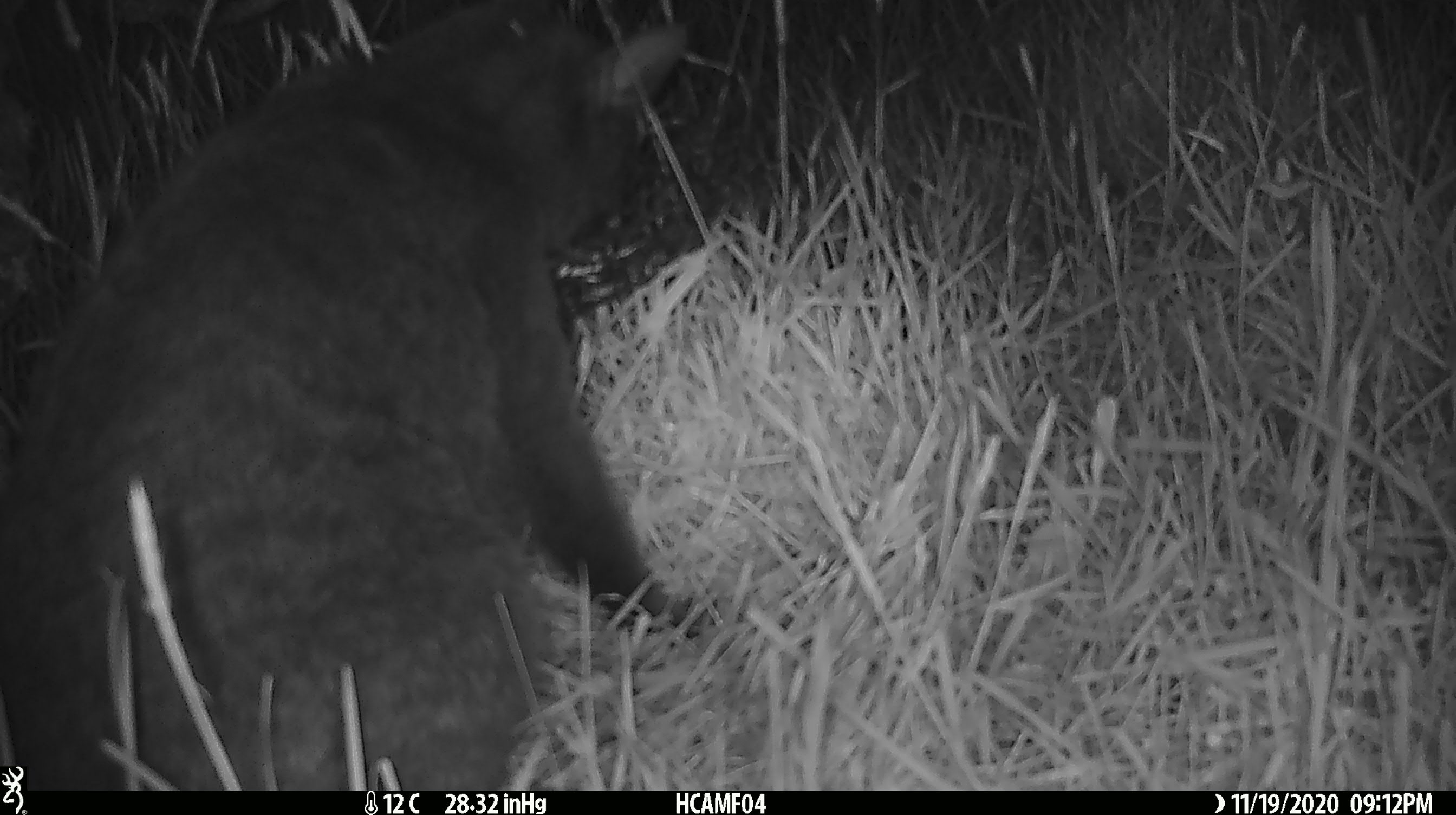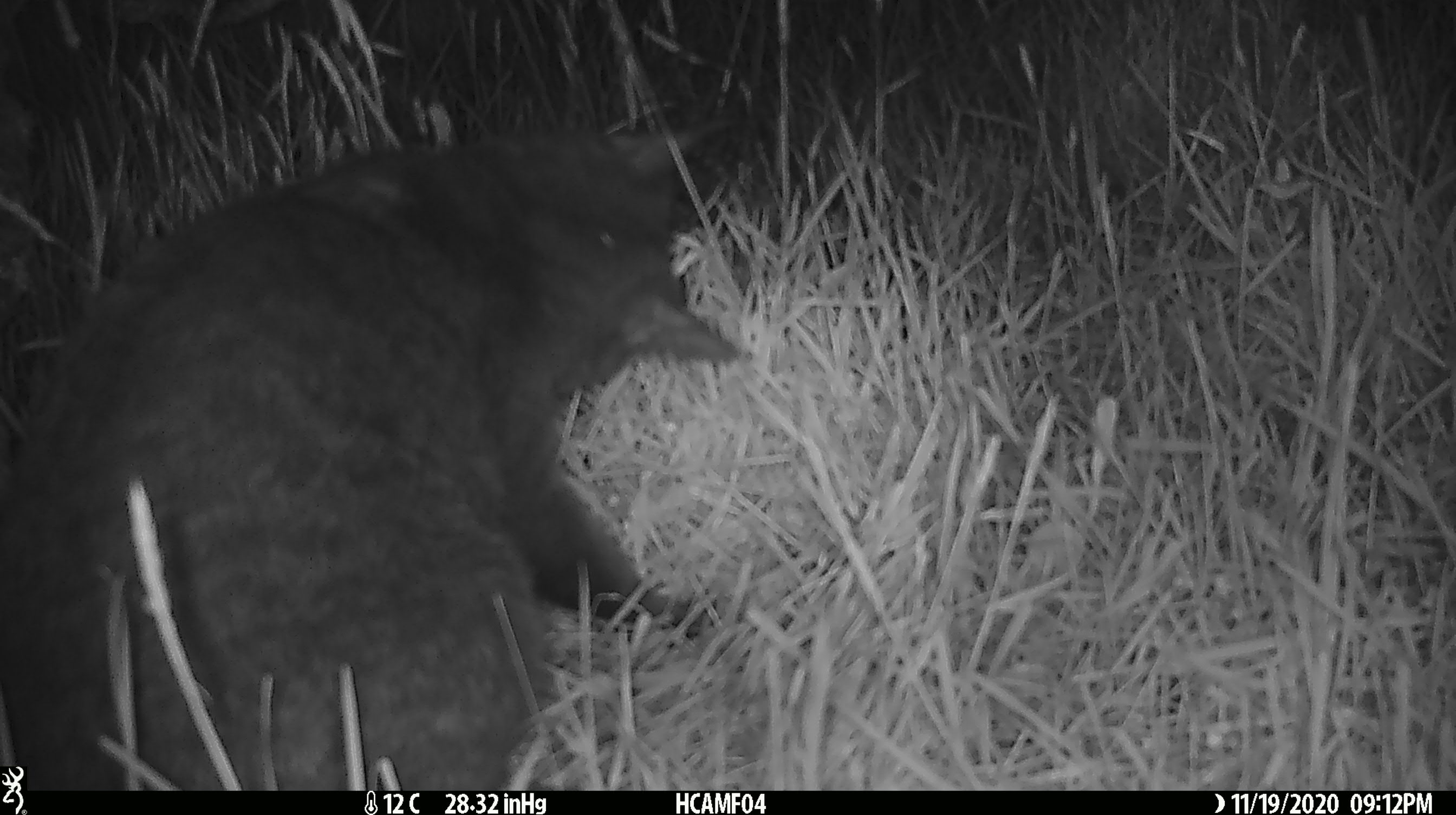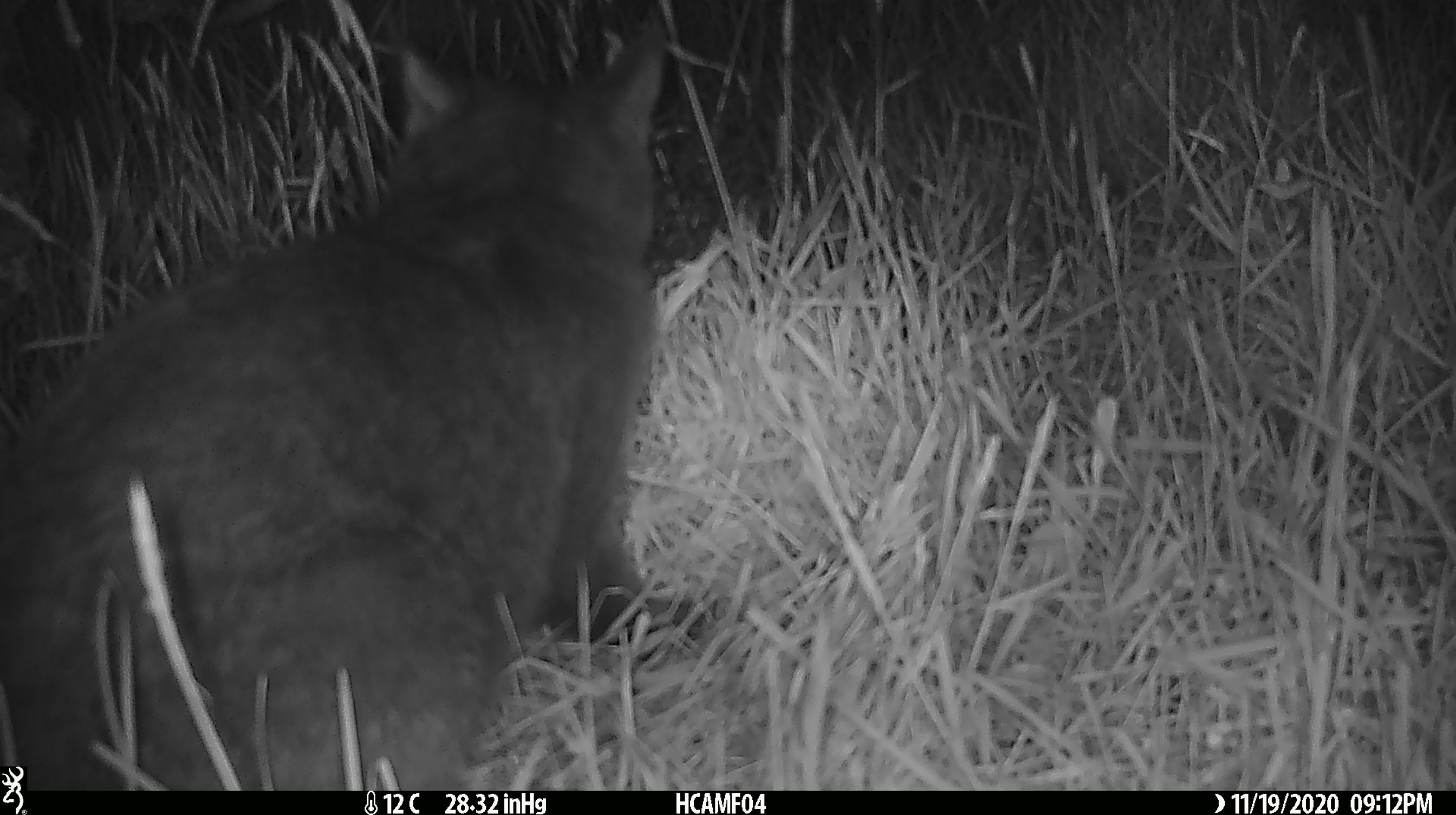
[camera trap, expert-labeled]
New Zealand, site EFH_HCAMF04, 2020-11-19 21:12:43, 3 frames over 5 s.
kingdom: Animalia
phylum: Chordata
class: Mammalia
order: Carnivora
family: Felidae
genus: Felis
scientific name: Felis catus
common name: domestic cat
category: cat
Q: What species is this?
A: Cat (domestic cat) (Felis catus).